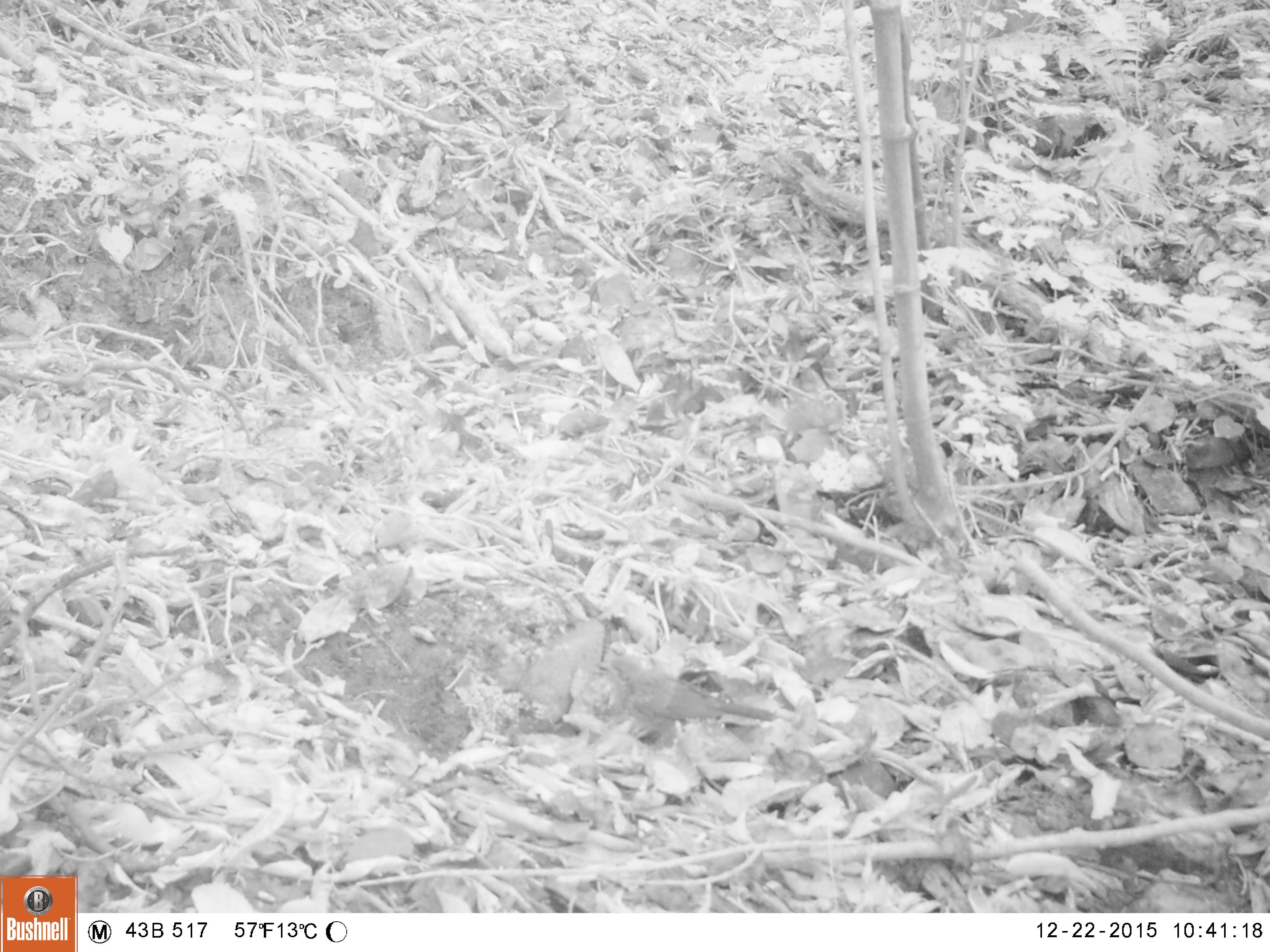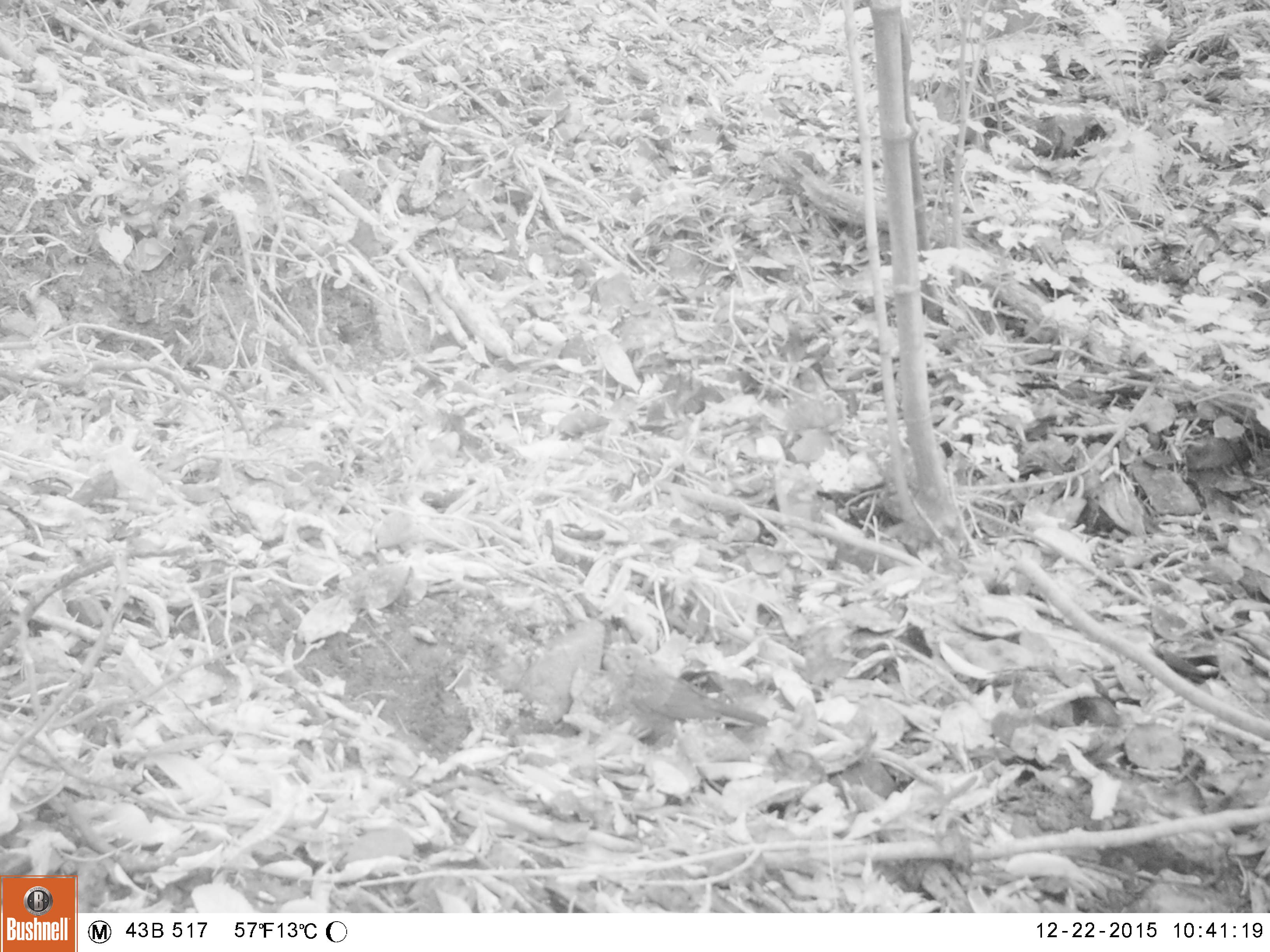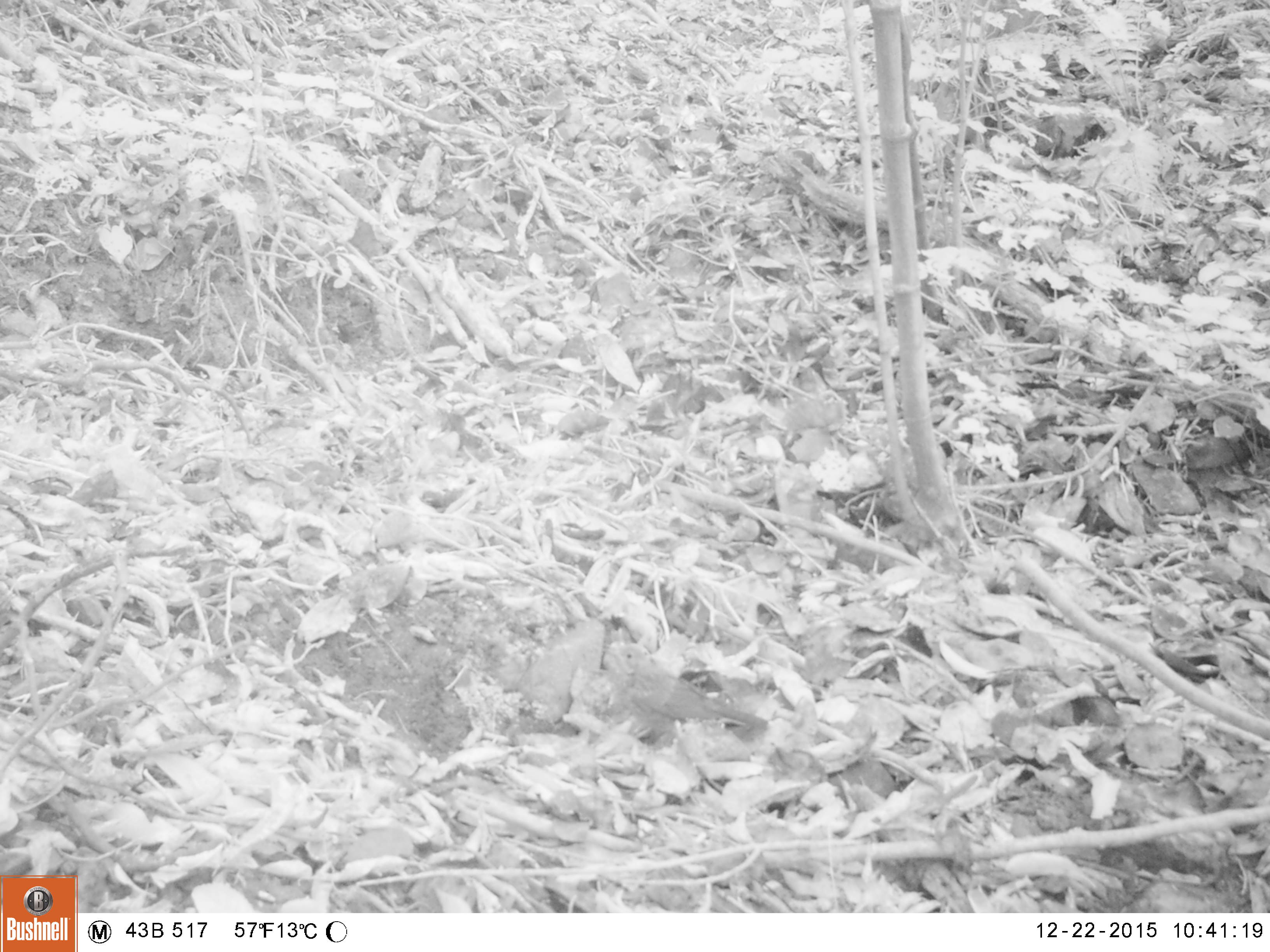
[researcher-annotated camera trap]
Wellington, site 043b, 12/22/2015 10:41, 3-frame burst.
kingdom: Animalia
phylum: Chordata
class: Aves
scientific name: Aves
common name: bird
Bird (Aves).